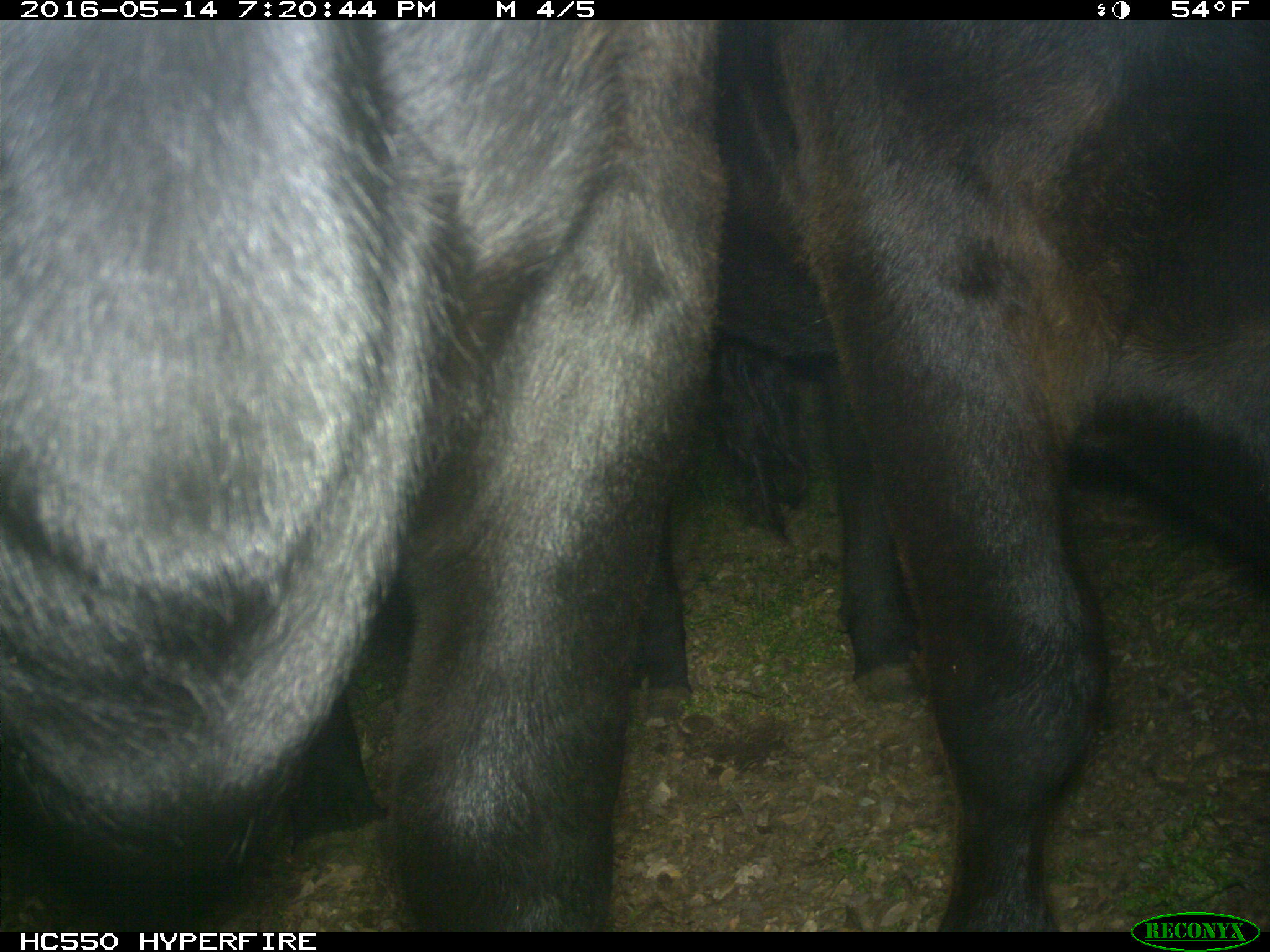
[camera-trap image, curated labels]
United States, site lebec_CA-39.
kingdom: Animalia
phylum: Chordata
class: Mammalia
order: Artiodactyla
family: Bovidae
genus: Bos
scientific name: Bos taurus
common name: domestic cow